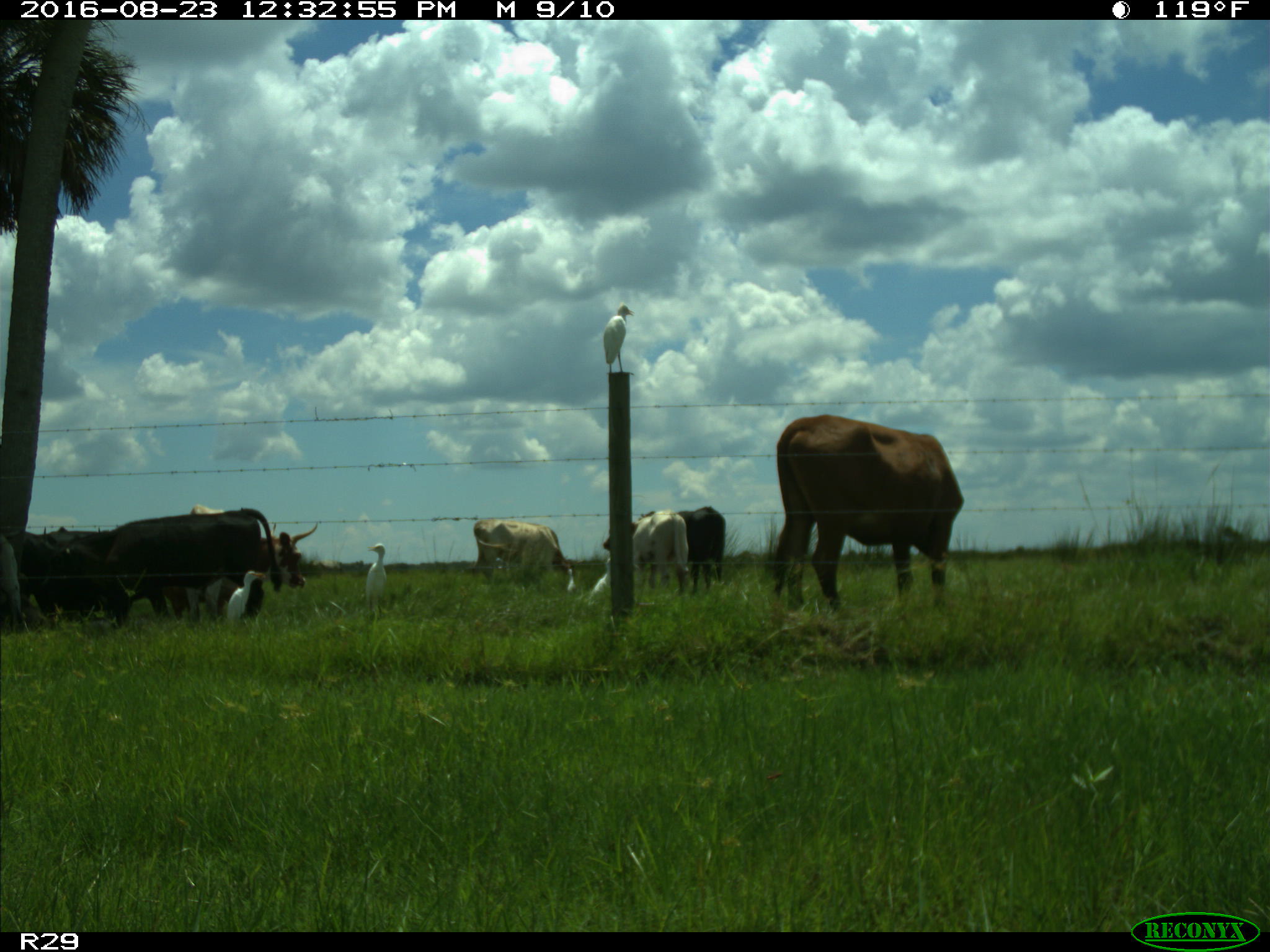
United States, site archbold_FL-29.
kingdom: Animalia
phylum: Chordata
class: Mammalia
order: Artiodactyla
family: Bovidae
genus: Bos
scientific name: Bos taurus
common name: domestic cow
Bos taurus (domestic cow).